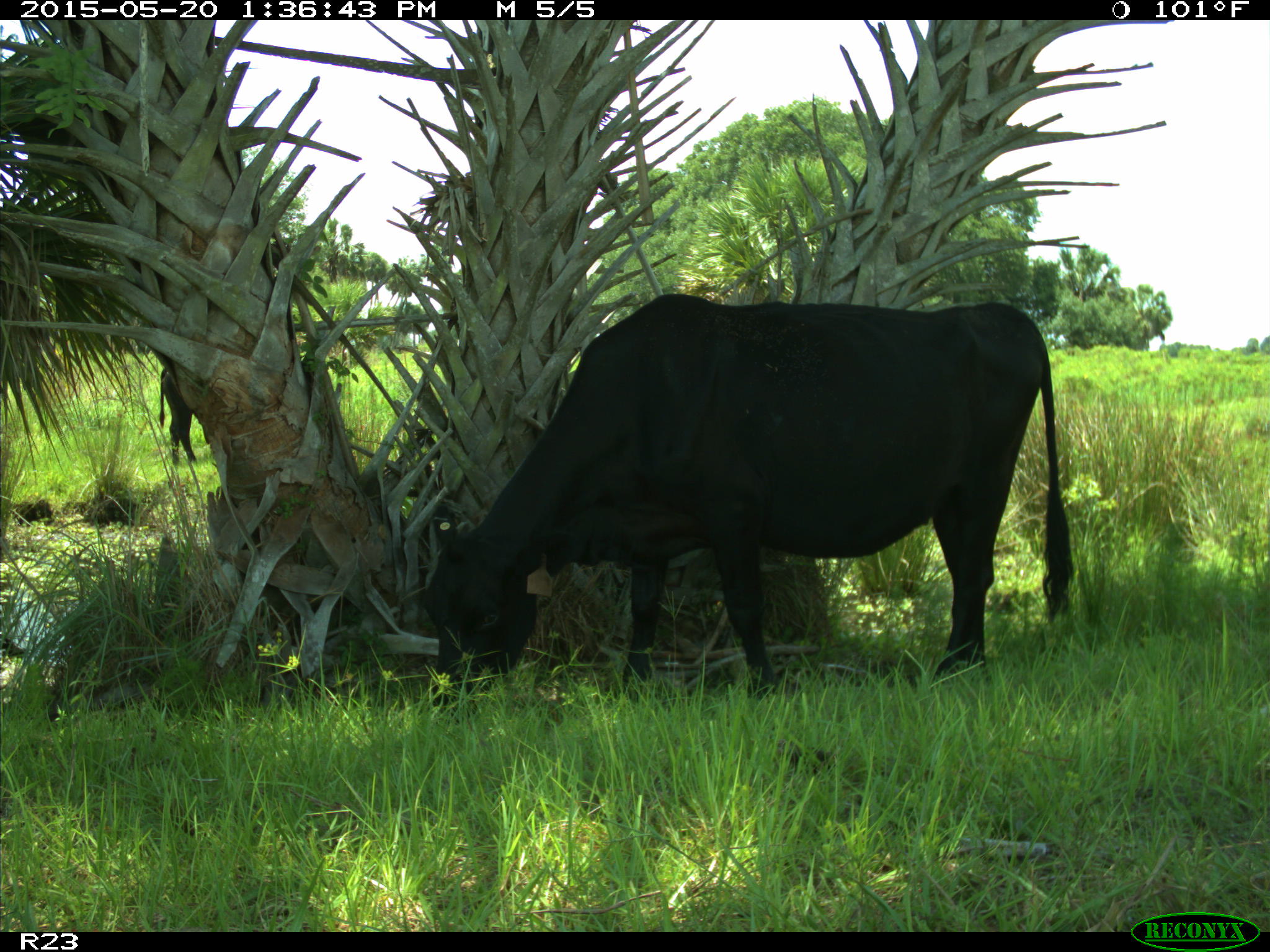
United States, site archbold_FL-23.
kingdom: Animalia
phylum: Chordata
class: Mammalia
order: Artiodactyla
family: Bovidae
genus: Bos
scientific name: Bos taurus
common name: domestic cow